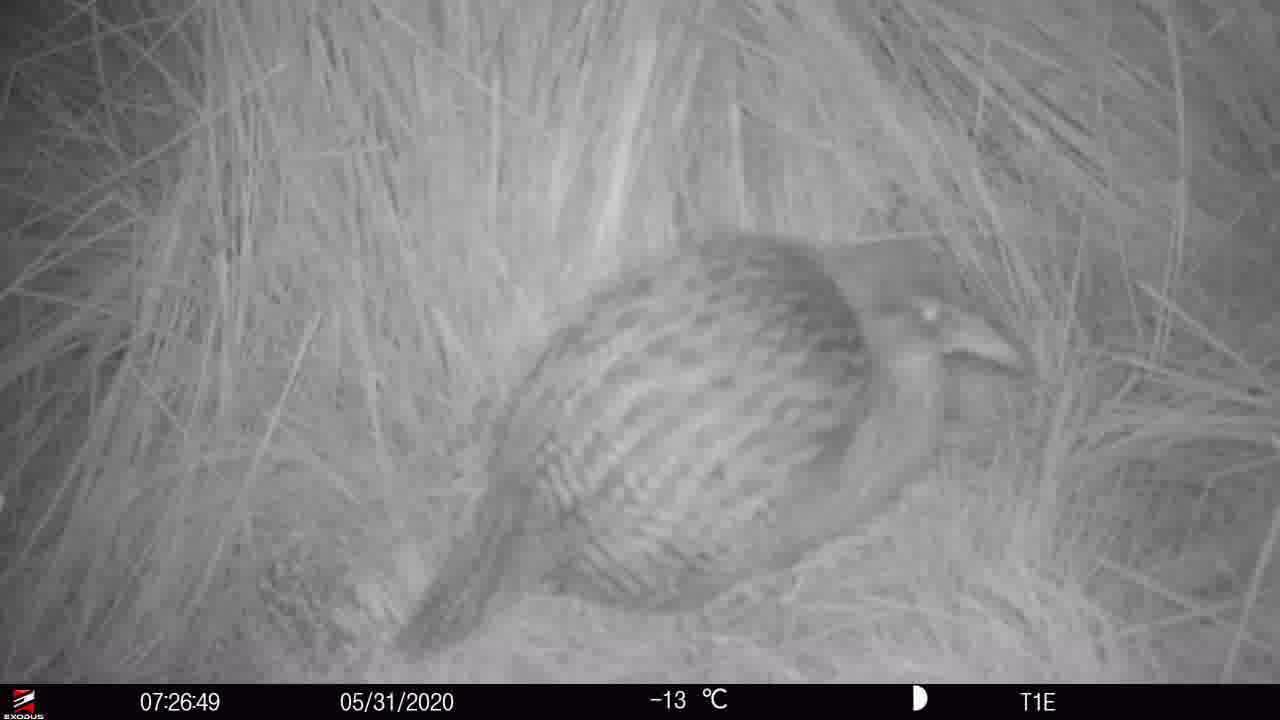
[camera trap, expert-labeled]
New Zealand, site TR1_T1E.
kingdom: Animalia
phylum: Chordata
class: Aves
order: Gruiformes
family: Rallidae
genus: Gallirallus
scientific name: Gallirallus australis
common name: weka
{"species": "weka (Gallirallus australis)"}